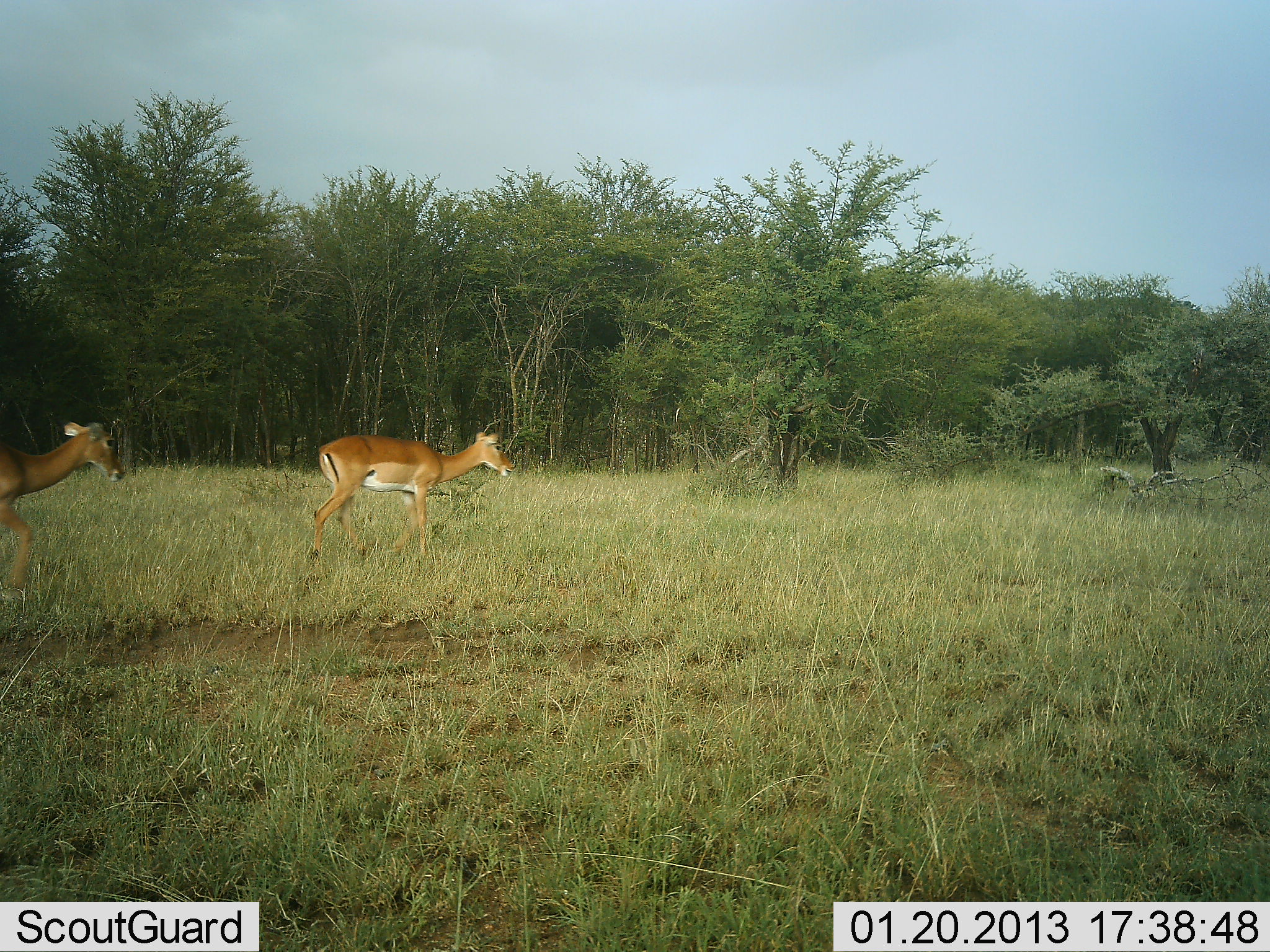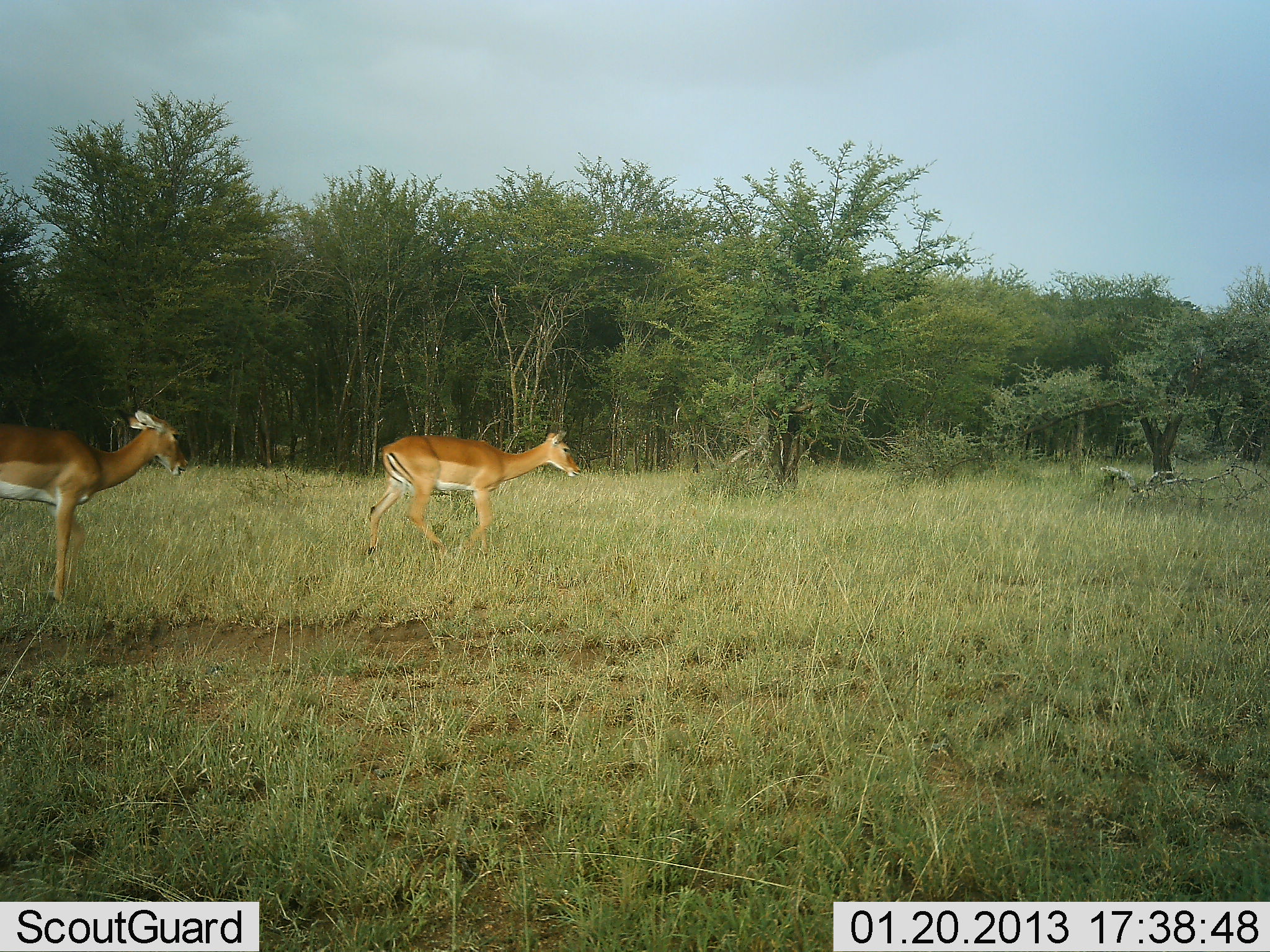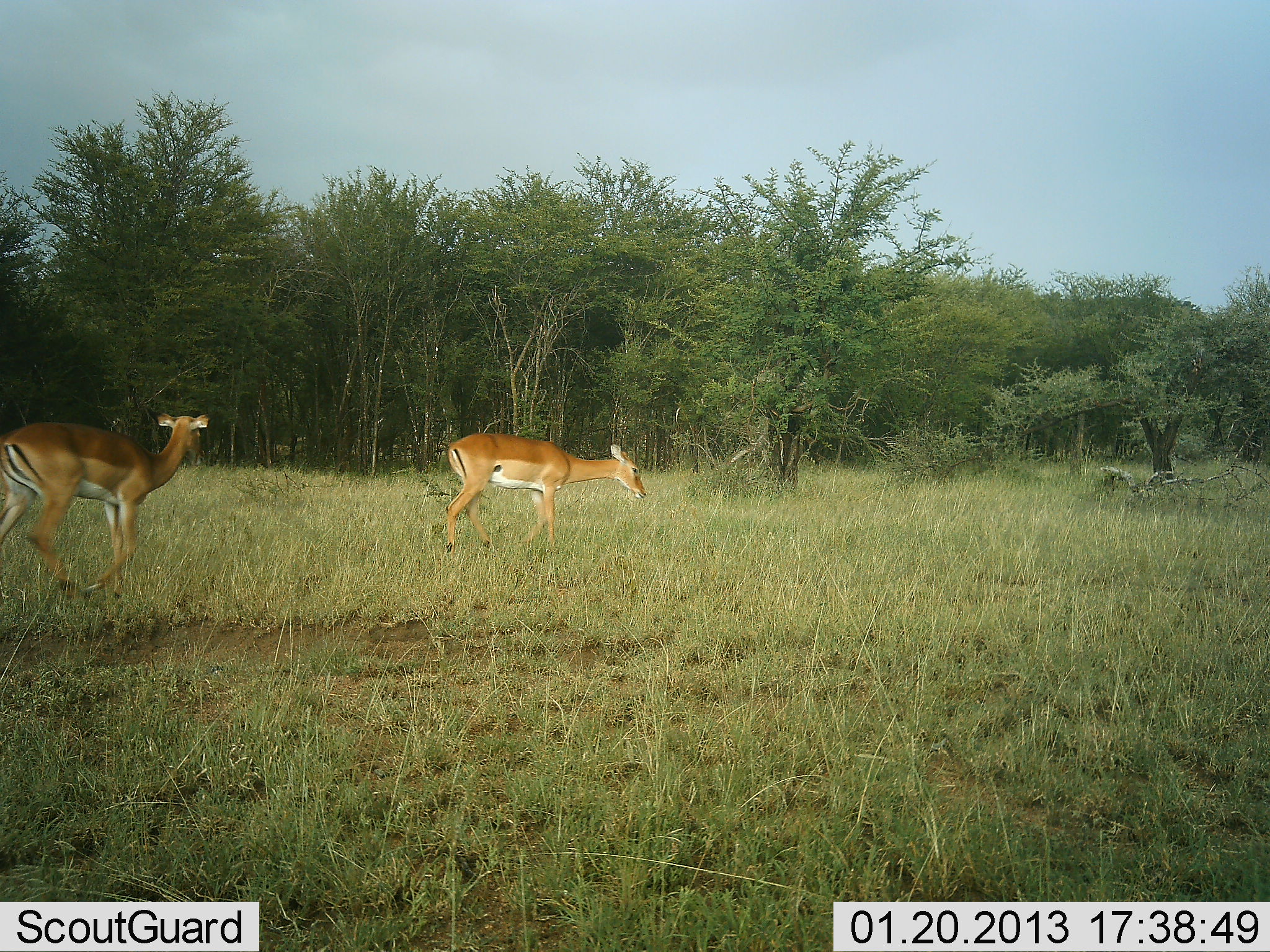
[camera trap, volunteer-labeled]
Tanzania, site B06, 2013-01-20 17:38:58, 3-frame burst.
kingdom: Animalia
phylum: Chordata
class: Mammalia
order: Artiodactyla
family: Bovidae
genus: Aepyceros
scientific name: Aepyceros melampus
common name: impala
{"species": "impala (Aepyceros melampus)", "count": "2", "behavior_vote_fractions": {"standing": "4%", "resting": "0%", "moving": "96%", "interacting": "0%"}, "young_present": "0%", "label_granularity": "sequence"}